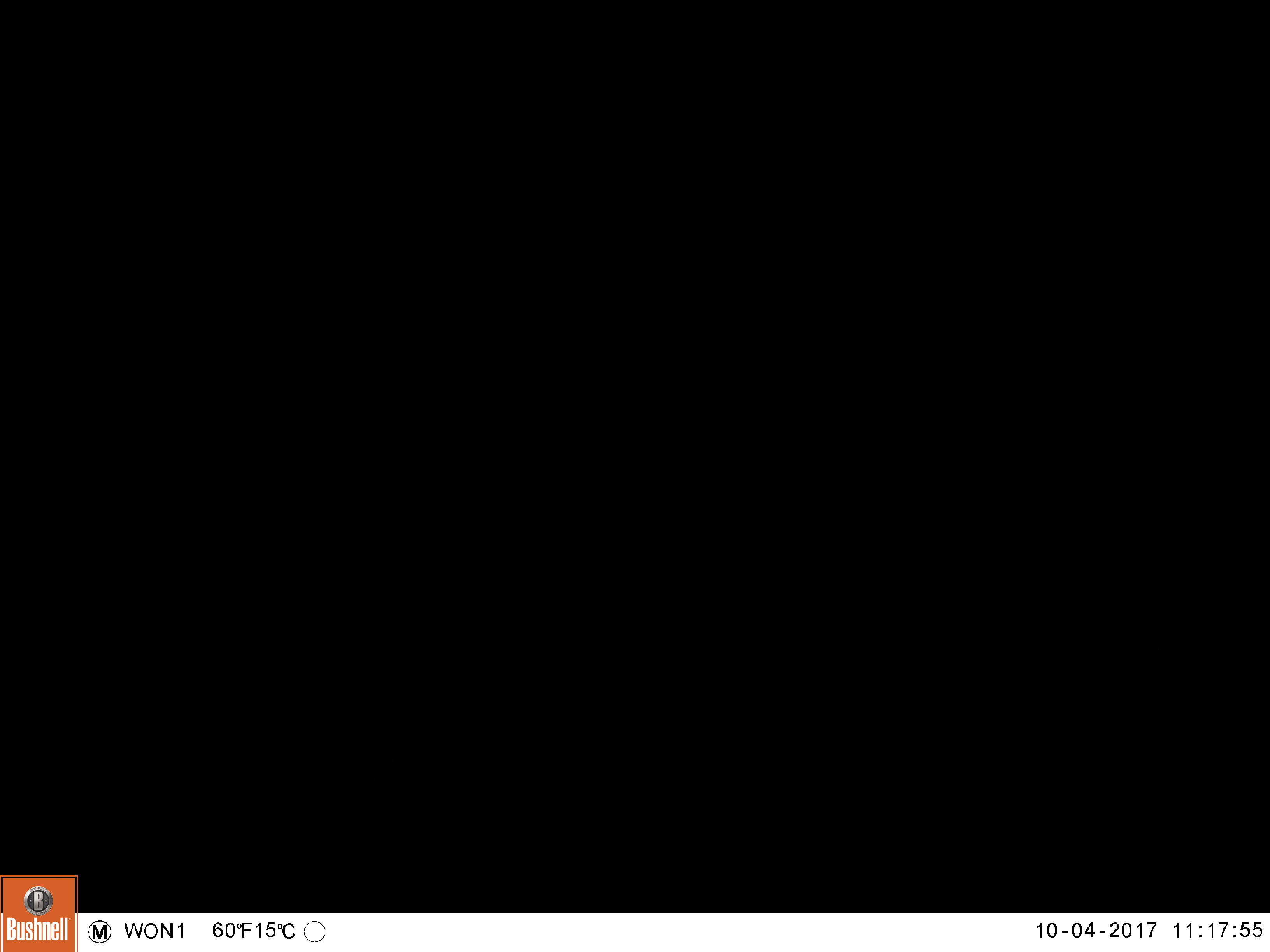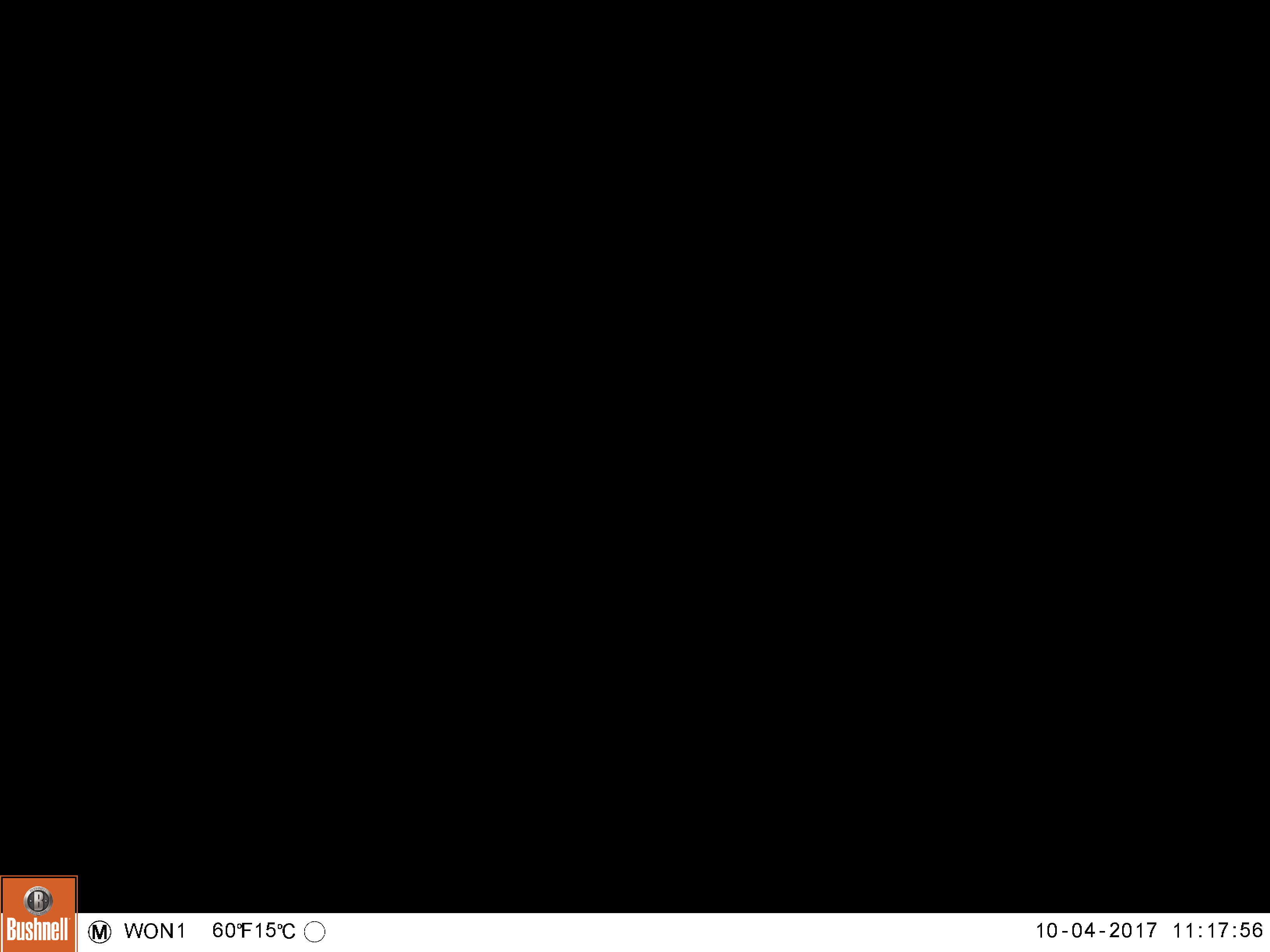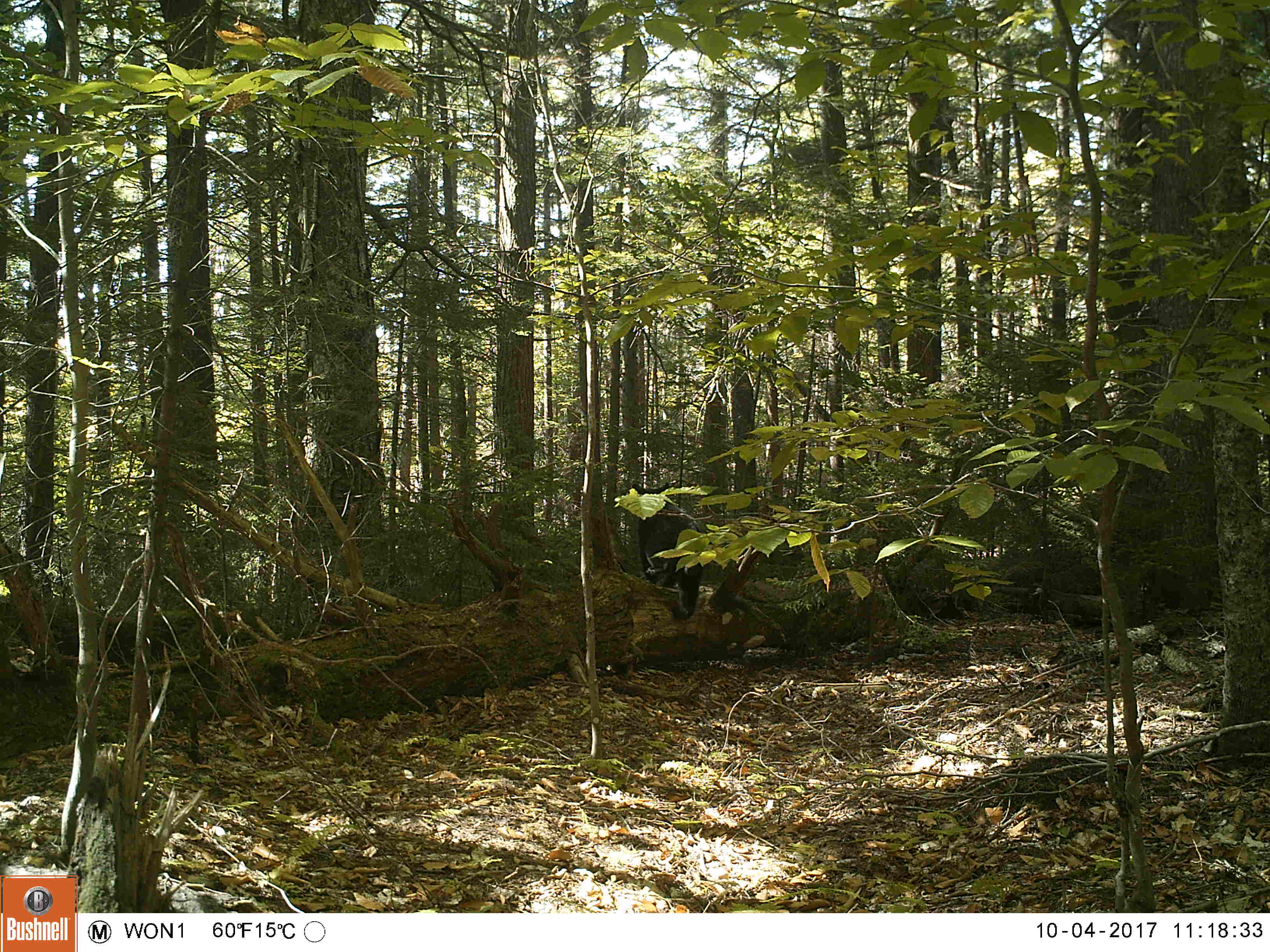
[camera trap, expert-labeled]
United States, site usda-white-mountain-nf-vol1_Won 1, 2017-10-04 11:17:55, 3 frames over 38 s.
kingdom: Animalia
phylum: Chordata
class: Mammalia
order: Carnivora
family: Ursidae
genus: Ursus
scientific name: Ursus americanus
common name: black bear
Black bear (Ursus americanus).